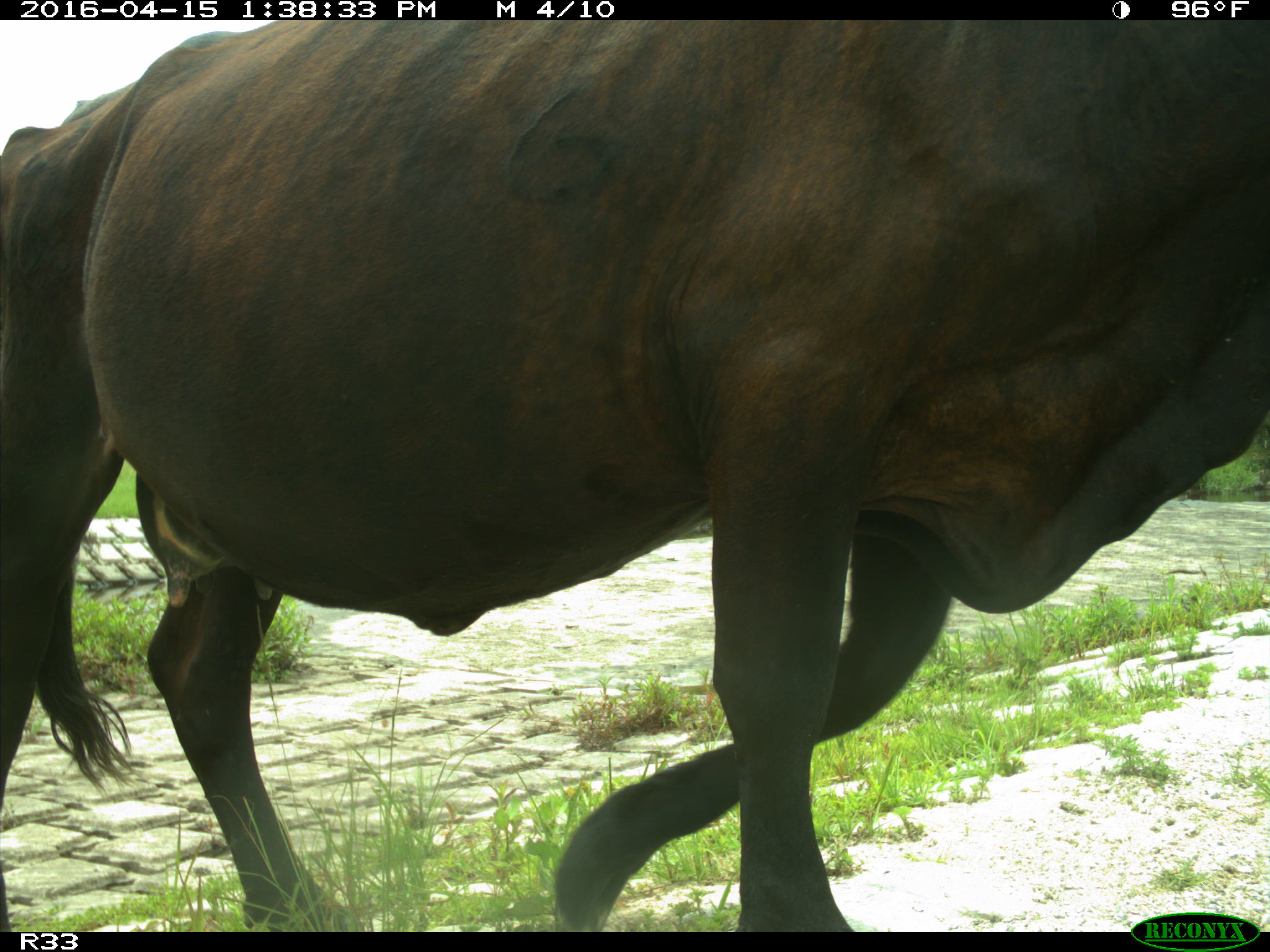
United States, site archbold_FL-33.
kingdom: Animalia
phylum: Chordata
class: Mammalia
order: Artiodactyla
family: Bovidae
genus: Bos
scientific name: Bos taurus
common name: domestic cow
Bos taurus (domestic cow).